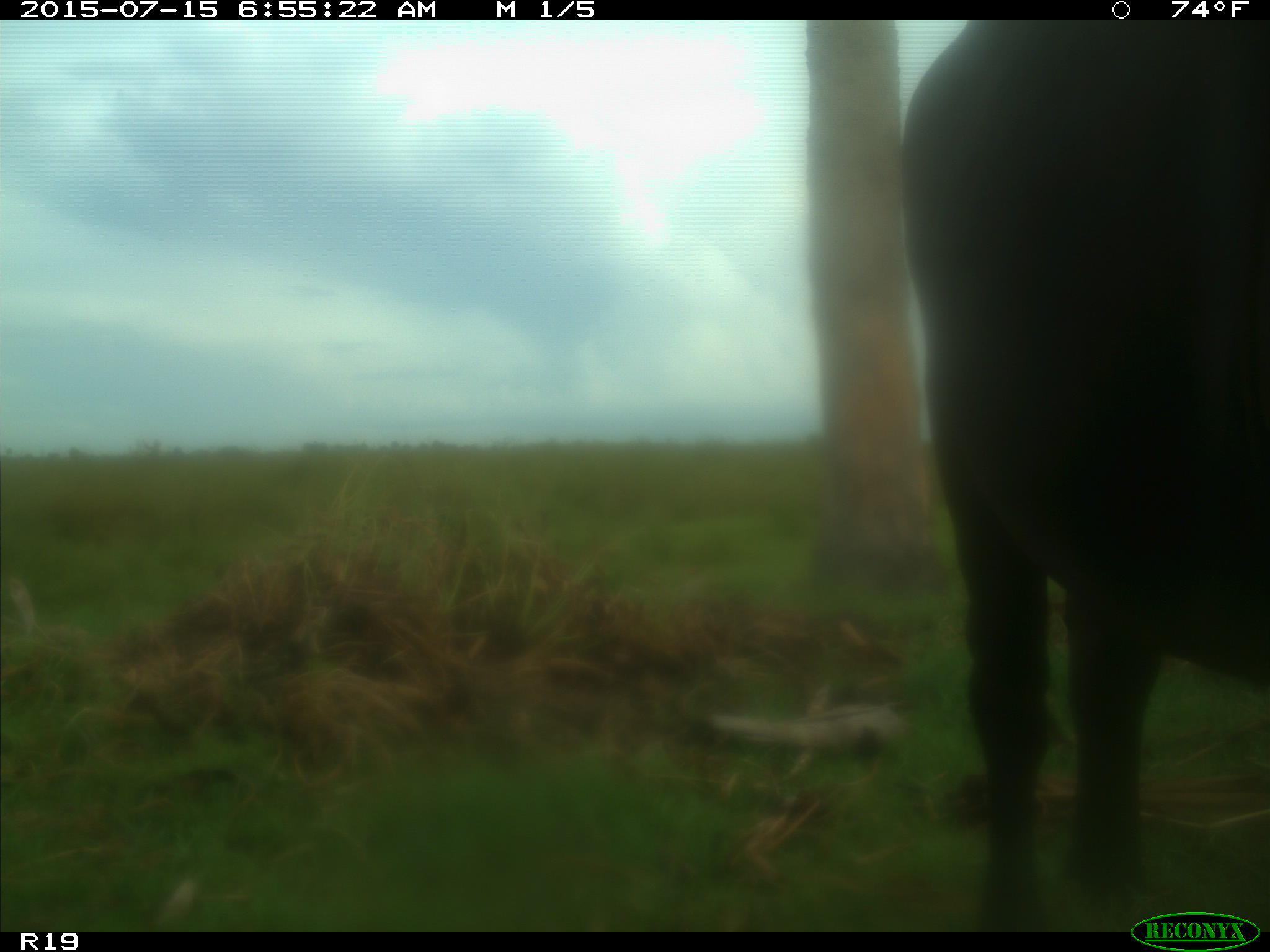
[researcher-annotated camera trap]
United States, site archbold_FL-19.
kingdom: Animalia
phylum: Chordata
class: Mammalia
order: Artiodactyla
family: Bovidae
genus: Bos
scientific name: Bos taurus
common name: domestic cow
Bos taurus (domestic cow).